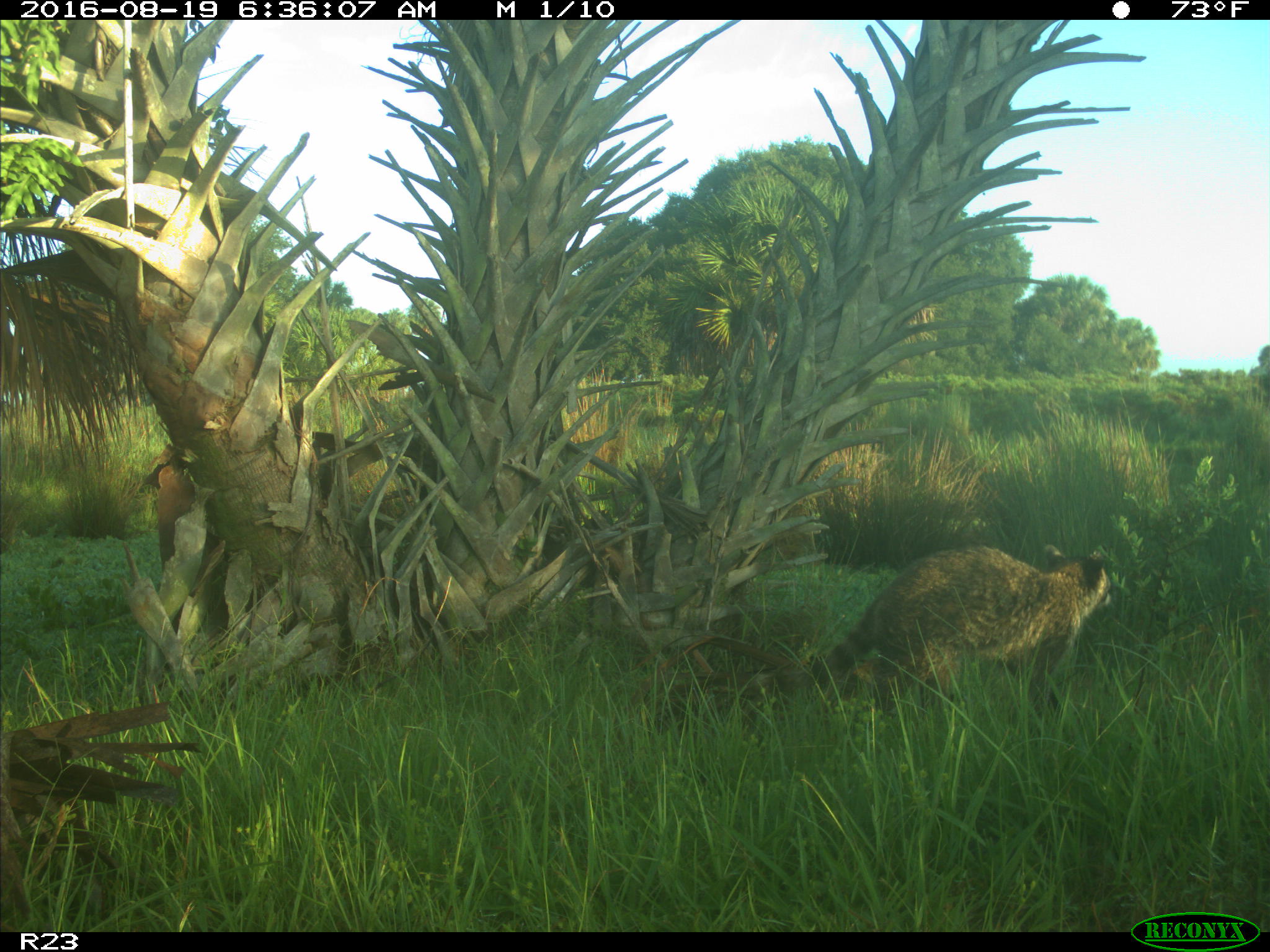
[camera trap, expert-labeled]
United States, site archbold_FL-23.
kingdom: Animalia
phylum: Chordata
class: Mammalia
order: Carnivora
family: Procyonidae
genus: Procyon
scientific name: Procyon lotor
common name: common raccoon